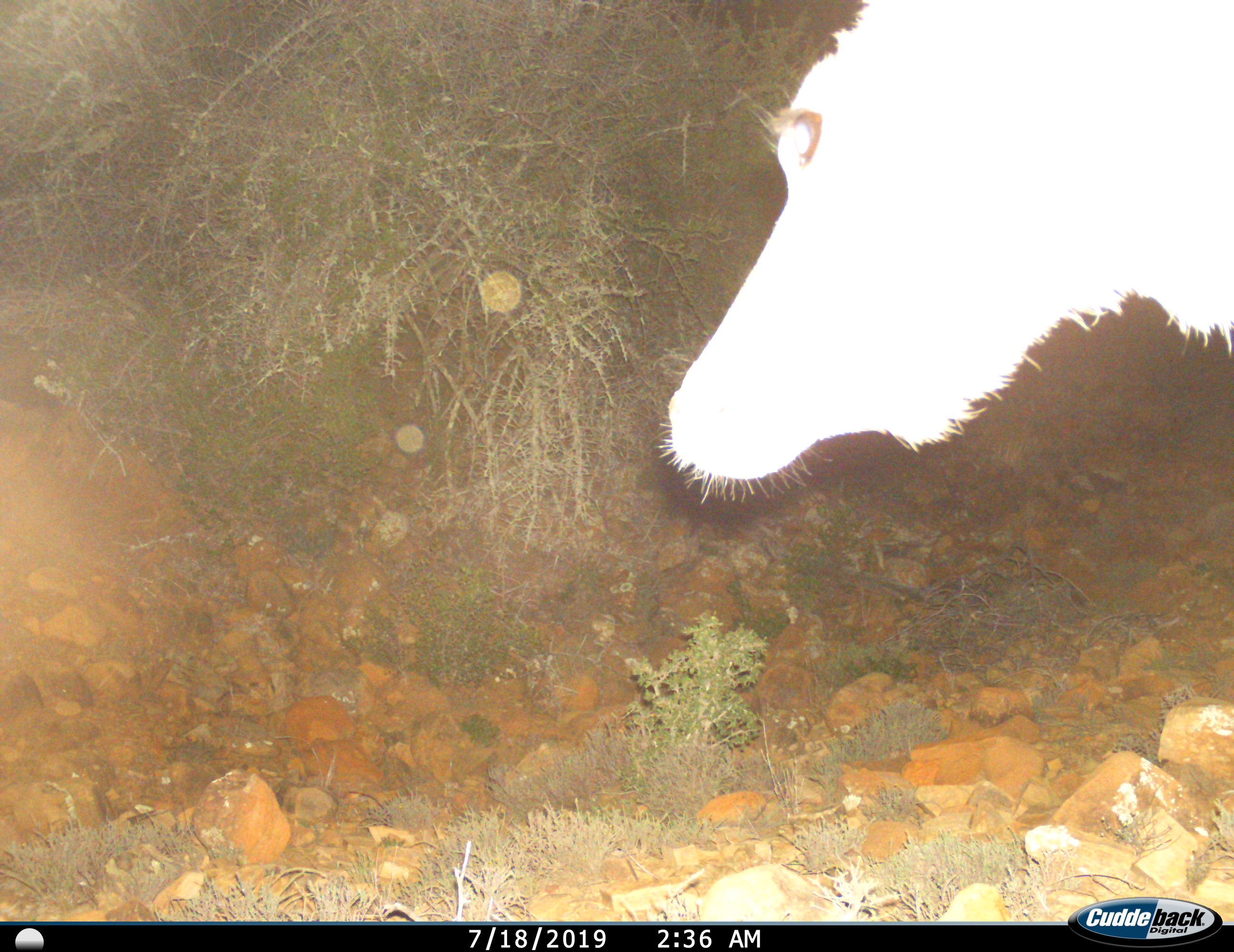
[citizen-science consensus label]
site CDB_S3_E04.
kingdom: Animalia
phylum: Chordata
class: Mammalia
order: Artiodactyla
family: Bovidae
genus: Tragelaphus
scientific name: Tragelaphus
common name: kudu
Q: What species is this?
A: Kudu (Tragelaphus).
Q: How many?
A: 1.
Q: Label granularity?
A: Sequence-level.